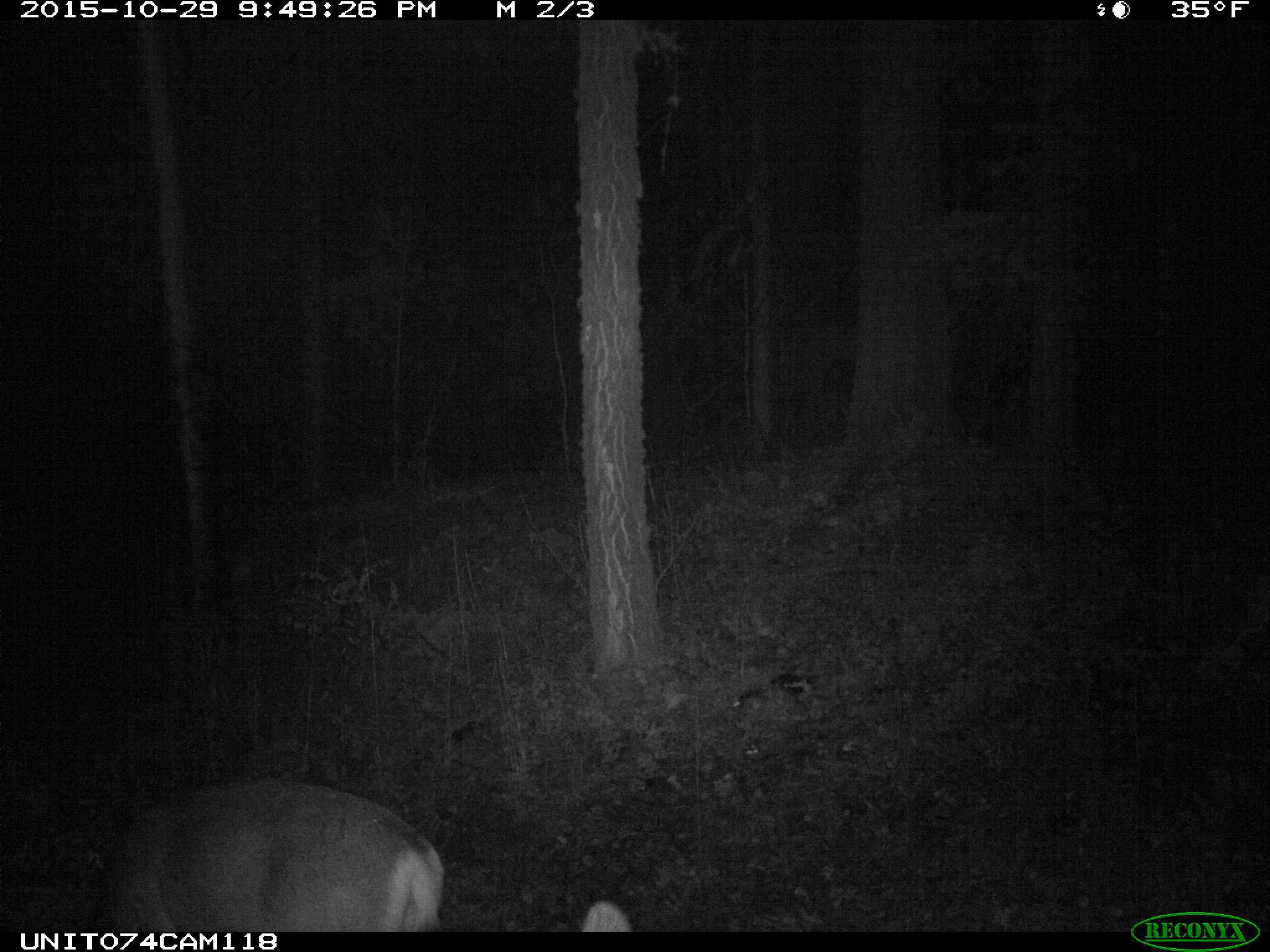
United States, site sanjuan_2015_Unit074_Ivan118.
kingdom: Animalia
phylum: Chordata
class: Mammalia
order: Artiodactyla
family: Cervidae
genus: Odocoileus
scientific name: Odocoileus hemionus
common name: mule deer